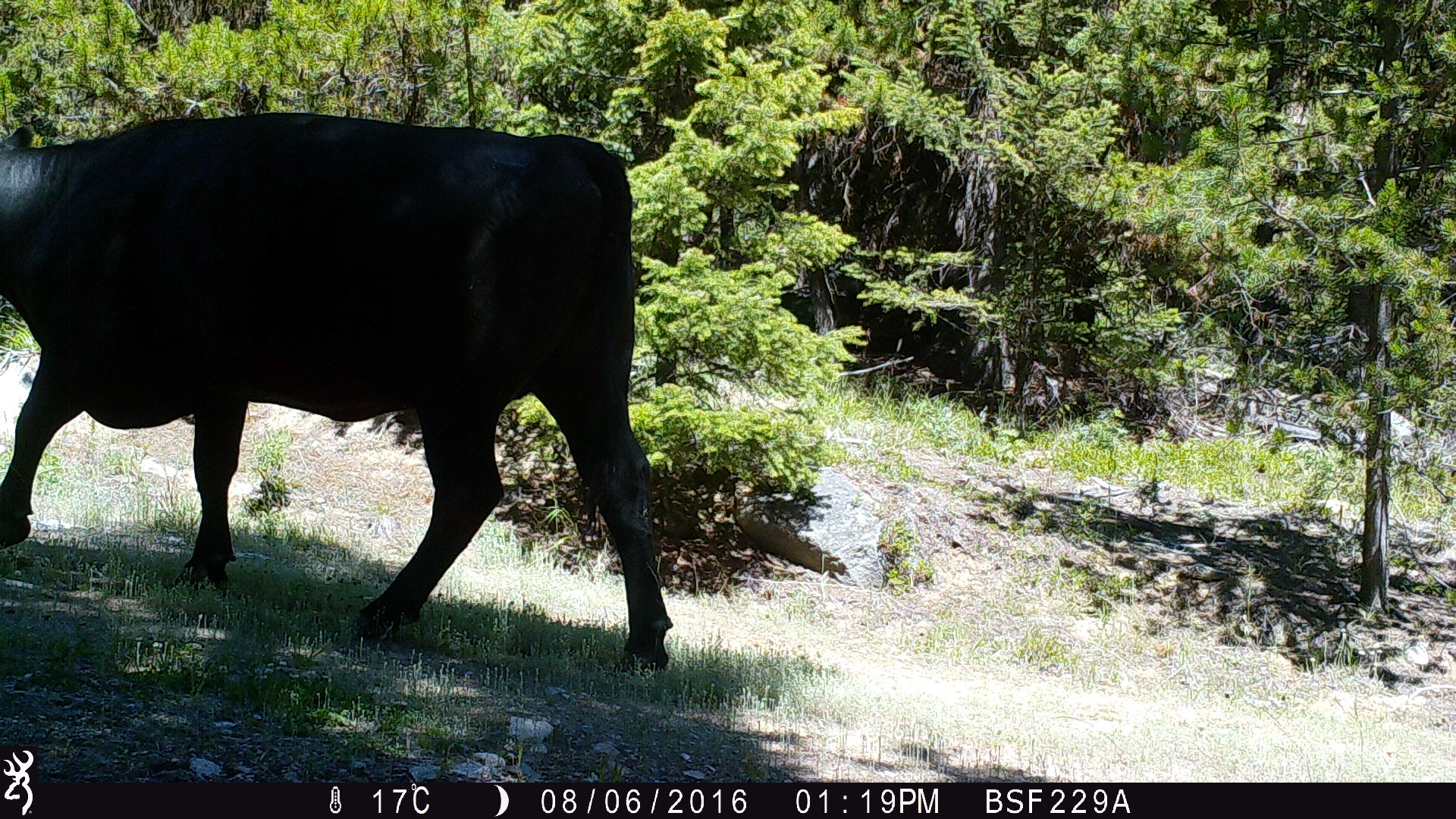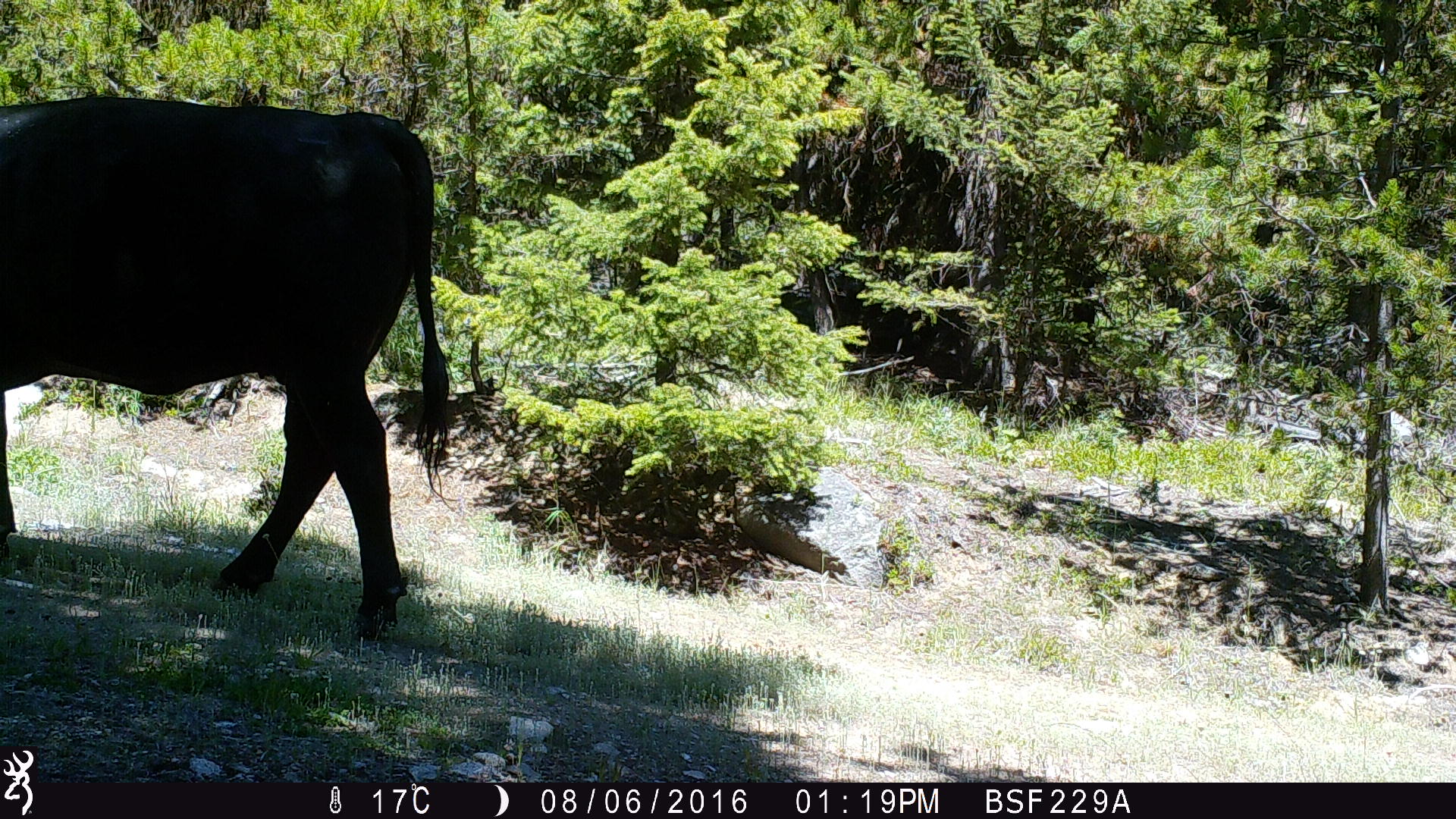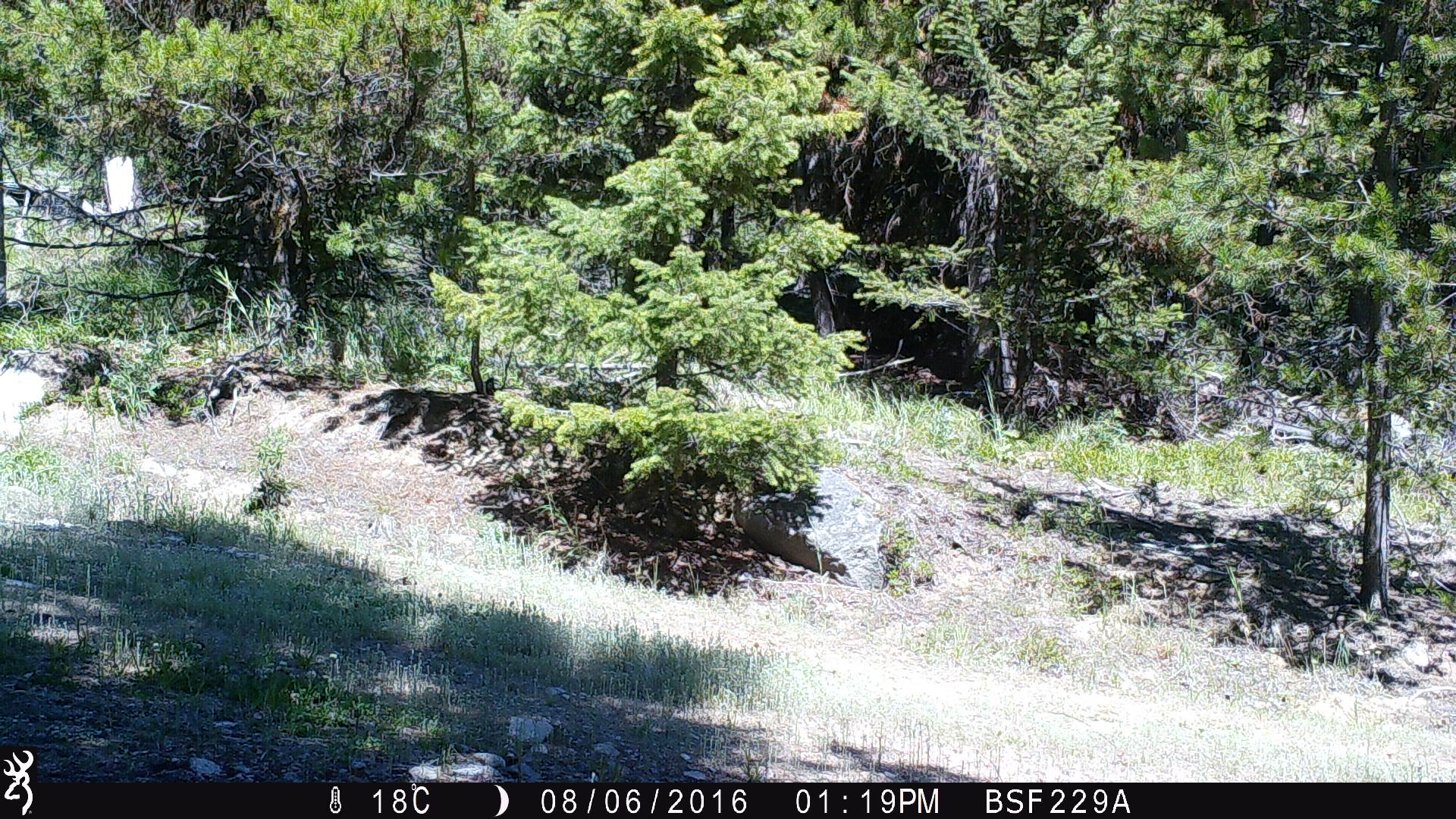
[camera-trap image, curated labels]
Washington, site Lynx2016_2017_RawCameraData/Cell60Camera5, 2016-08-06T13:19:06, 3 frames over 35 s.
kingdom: Animalia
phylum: Chordata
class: Mammalia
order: Artiodactyla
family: Bovidae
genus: Bos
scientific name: Bos taurus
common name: domestic cattle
Domestic cattle (Bos taurus). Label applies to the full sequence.